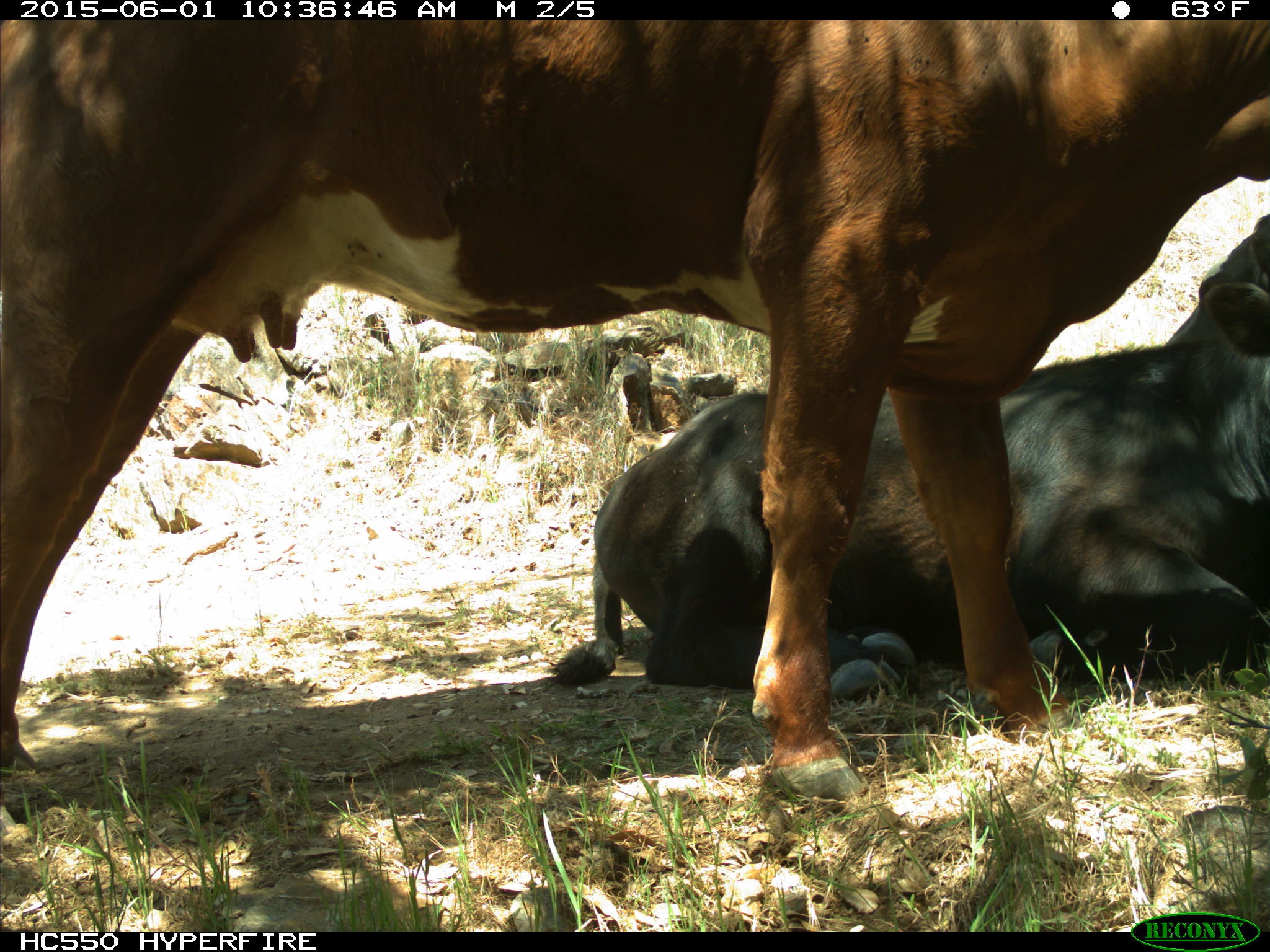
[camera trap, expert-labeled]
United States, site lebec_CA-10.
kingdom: Animalia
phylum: Chordata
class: Mammalia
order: Artiodactyla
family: Bovidae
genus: Bos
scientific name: Bos taurus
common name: domestic cow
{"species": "Bos taurus (domestic cow)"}